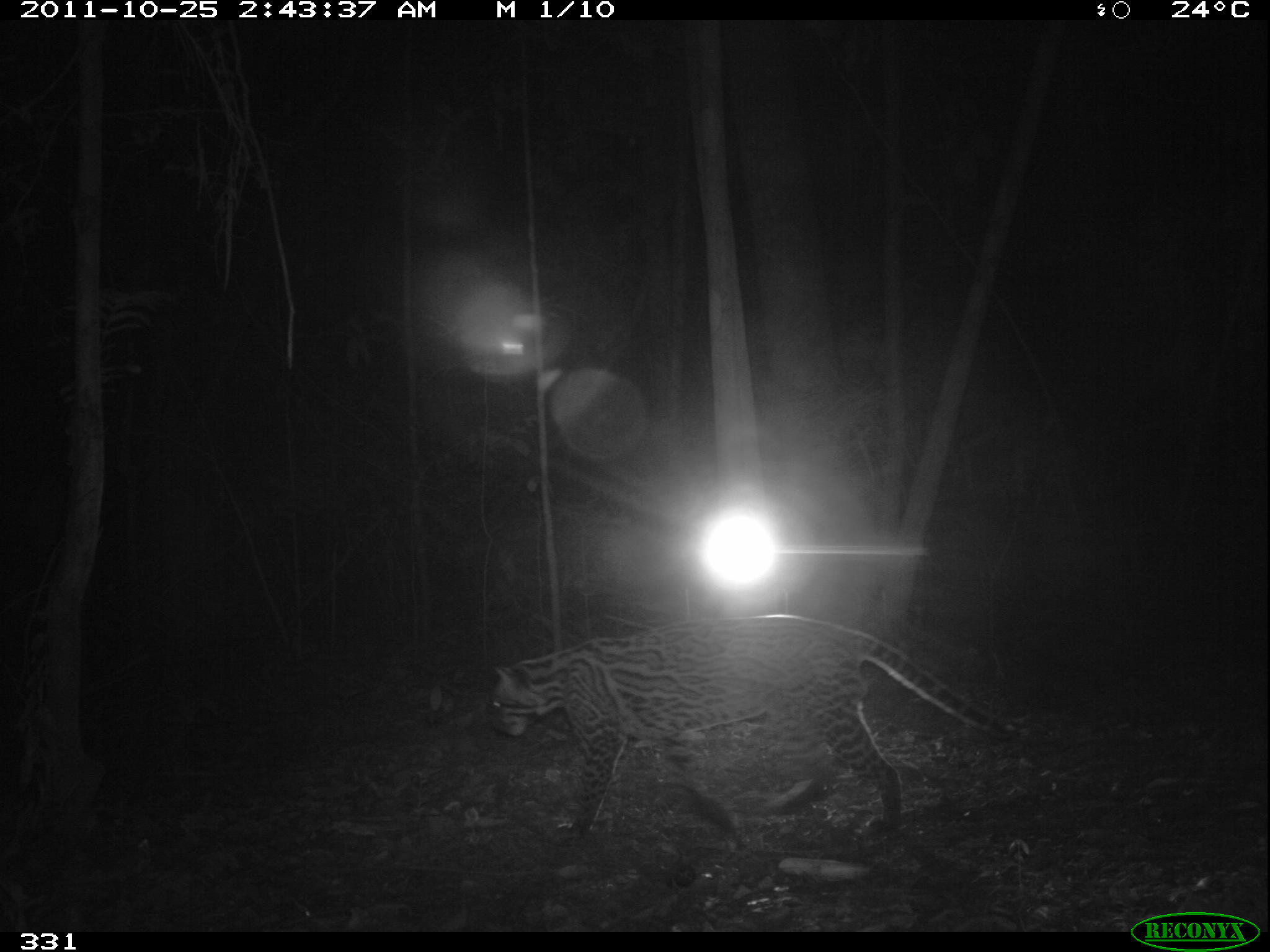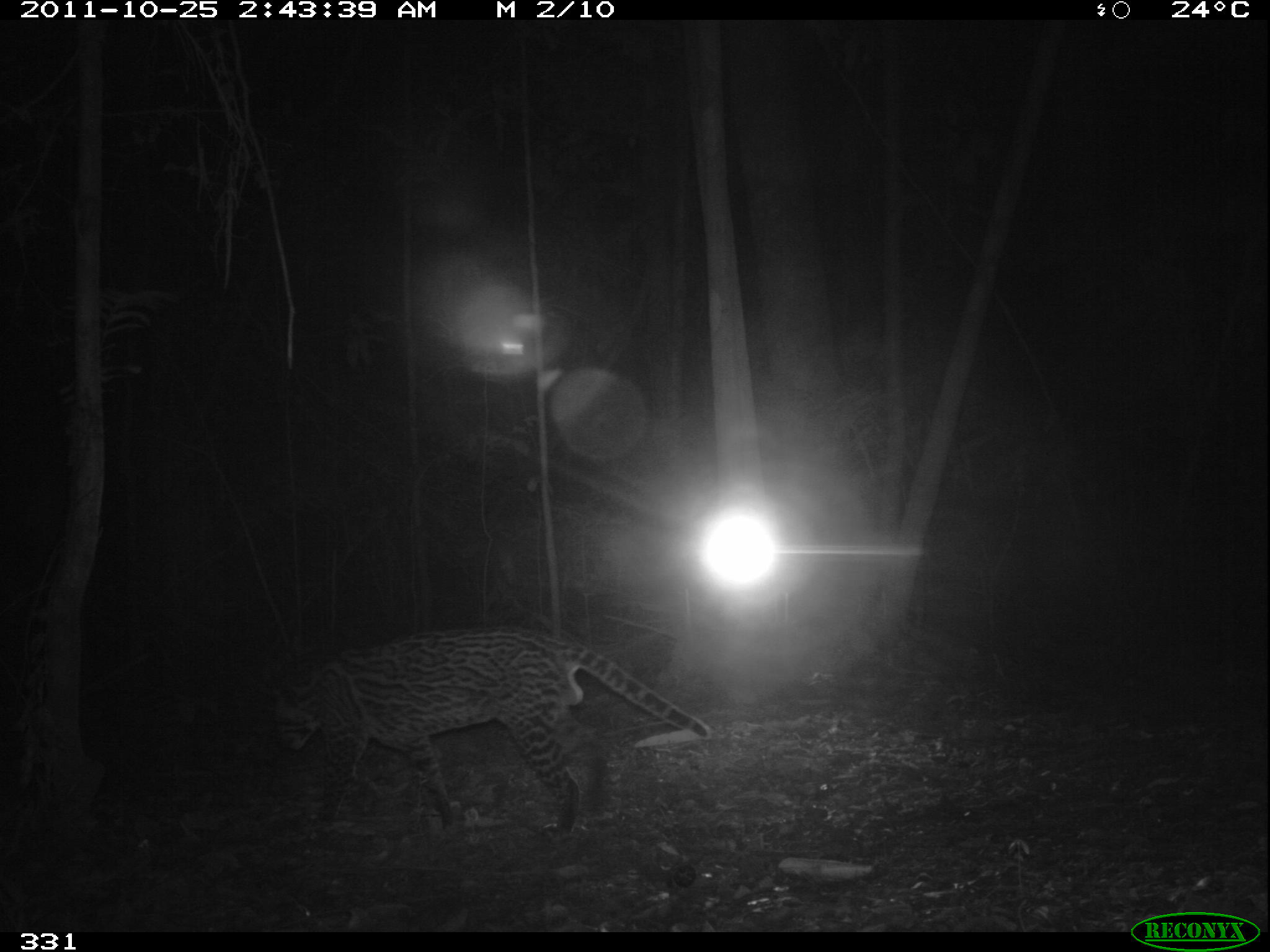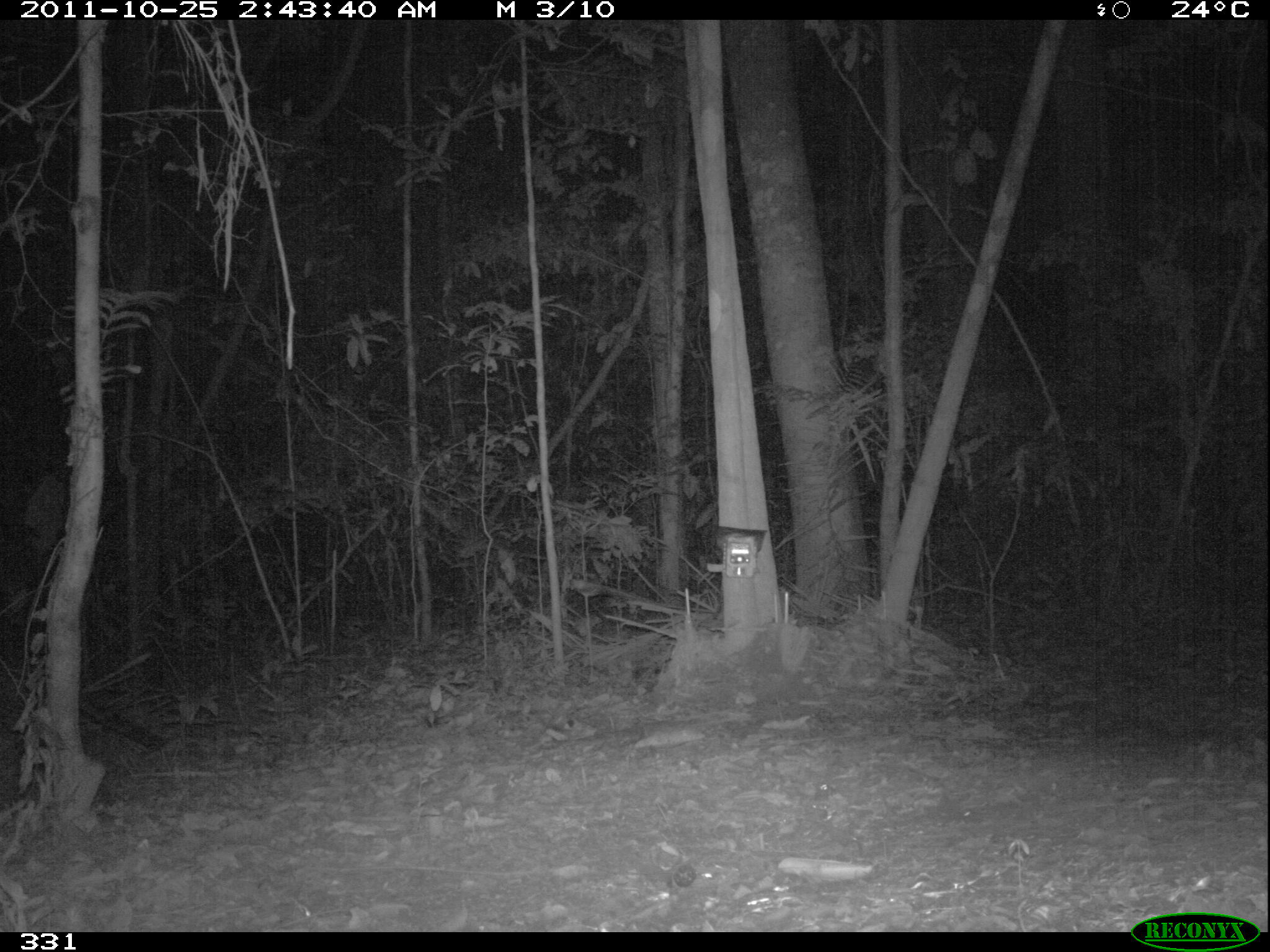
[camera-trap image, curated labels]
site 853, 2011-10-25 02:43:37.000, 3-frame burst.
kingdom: Animalia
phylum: Chordata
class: Mammalia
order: Carnivora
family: Felidae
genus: Leopardus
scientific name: Leopardus pardalis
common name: ocelot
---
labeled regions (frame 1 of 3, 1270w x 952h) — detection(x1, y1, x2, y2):
leopardus pardalis: detection(486, 613, 1037, 841)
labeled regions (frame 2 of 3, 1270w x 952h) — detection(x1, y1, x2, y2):
leopardus pardalis: detection(269, 624, 709, 844)